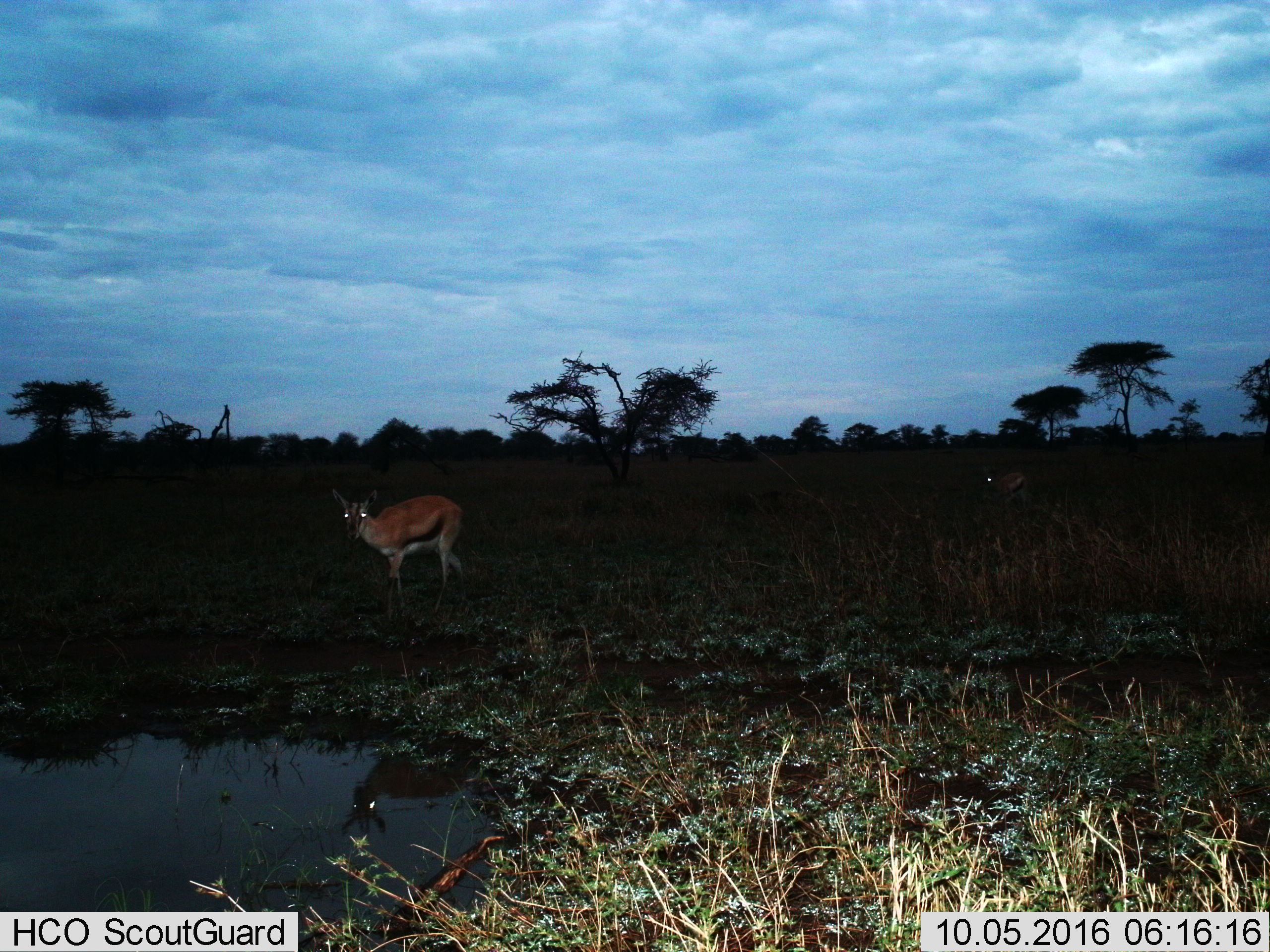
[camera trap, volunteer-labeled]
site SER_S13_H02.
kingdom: Animalia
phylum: Chordata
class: Mammalia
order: Artiodactyla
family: Bovidae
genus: Eudorcas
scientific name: Eudorcas thomsonii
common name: thomson's gazelle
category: gazellethomsons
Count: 2.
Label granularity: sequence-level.